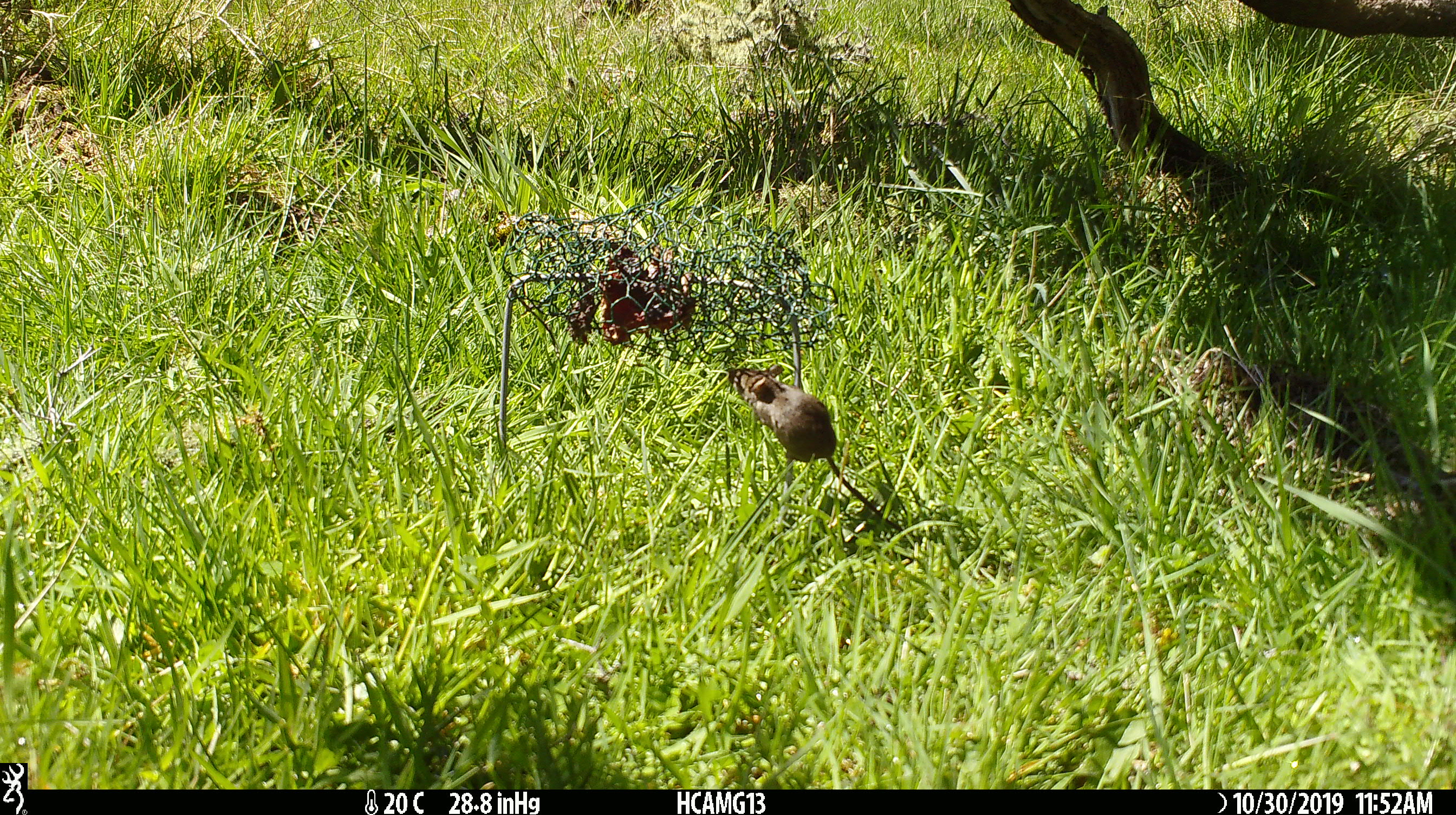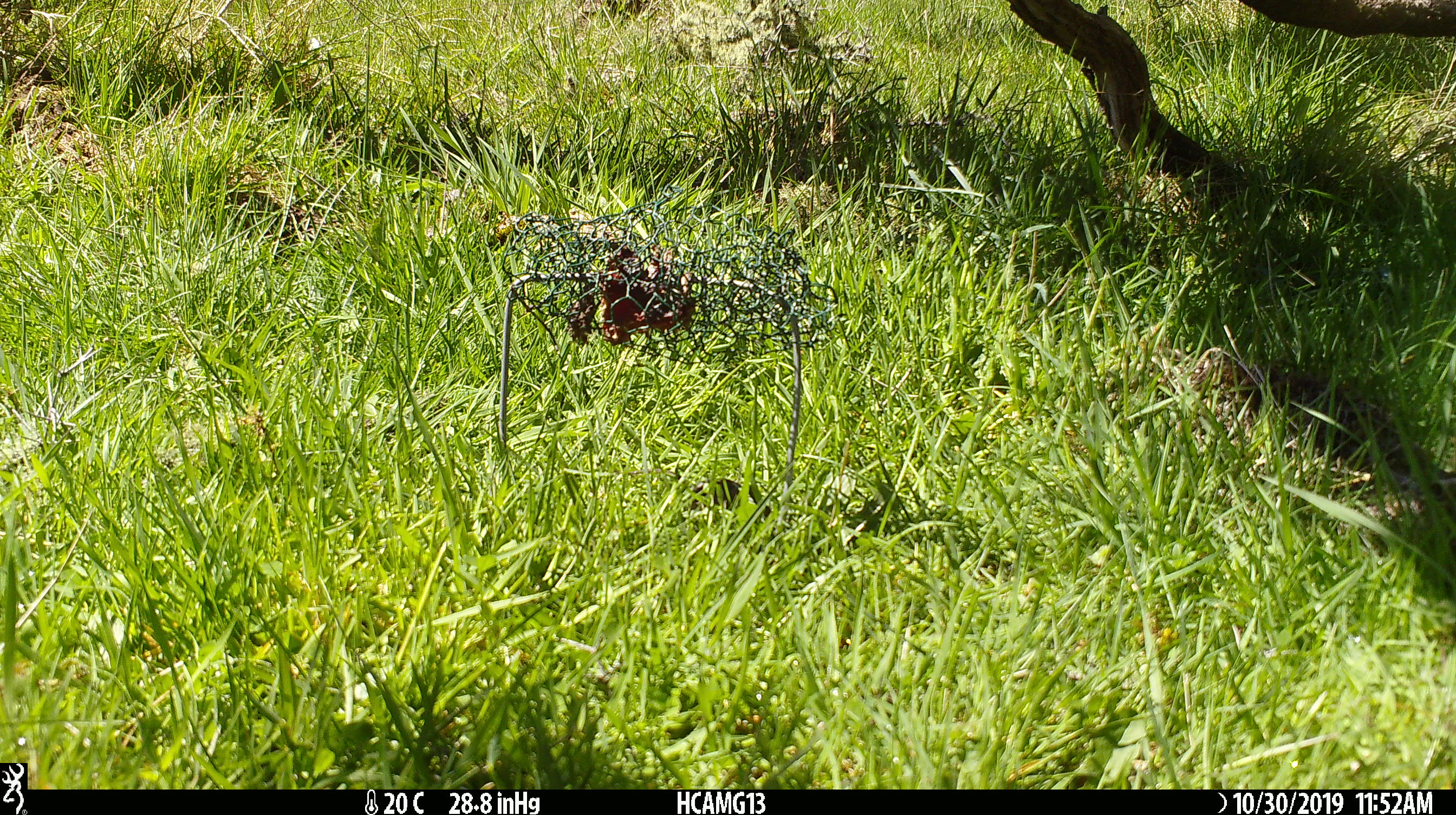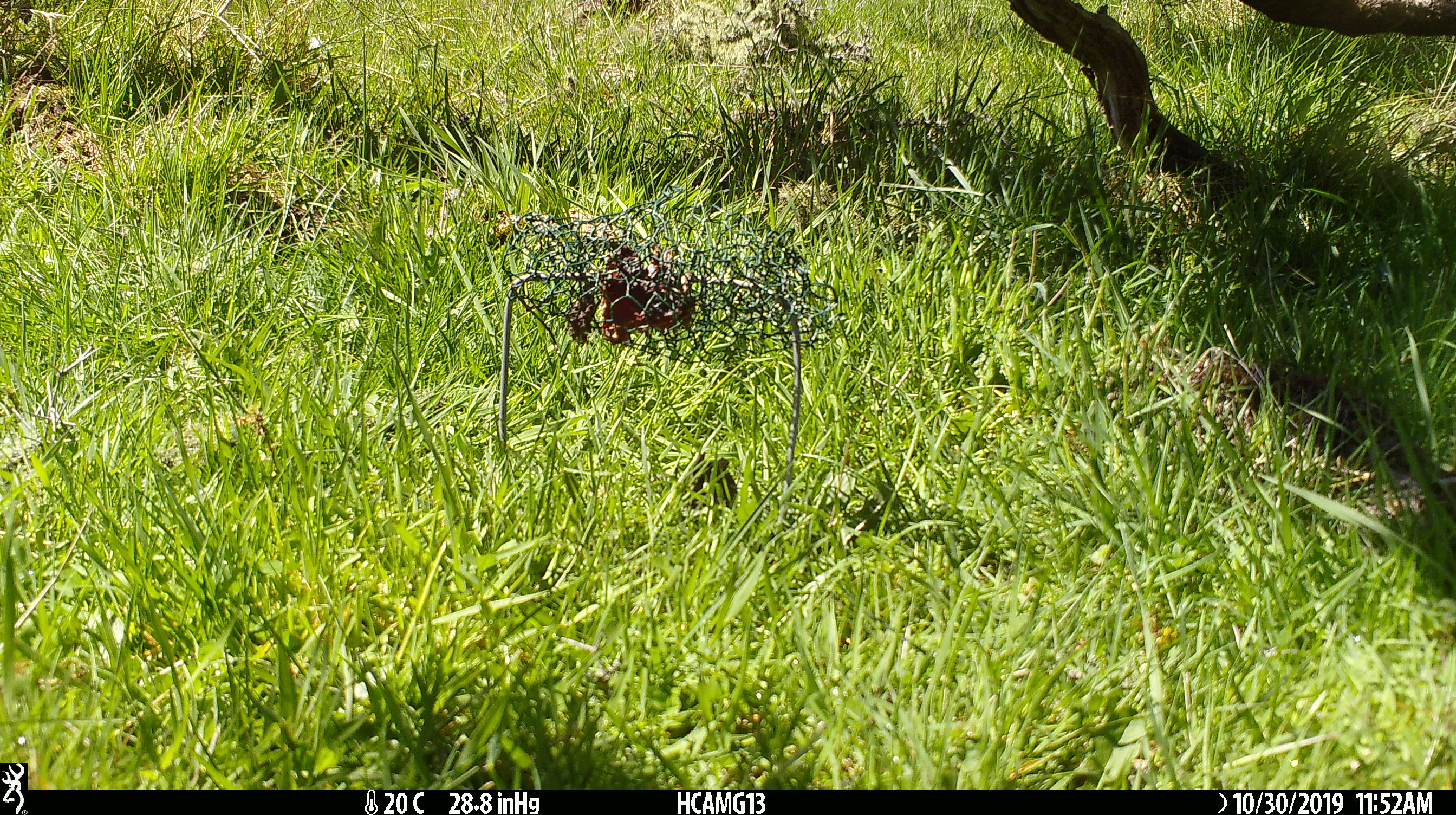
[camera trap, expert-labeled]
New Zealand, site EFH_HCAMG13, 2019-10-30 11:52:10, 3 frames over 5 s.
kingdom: Animalia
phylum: Chordata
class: Mammalia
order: Rodentia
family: Muridae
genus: Mus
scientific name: Mus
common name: mouse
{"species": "mouse (Mus)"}